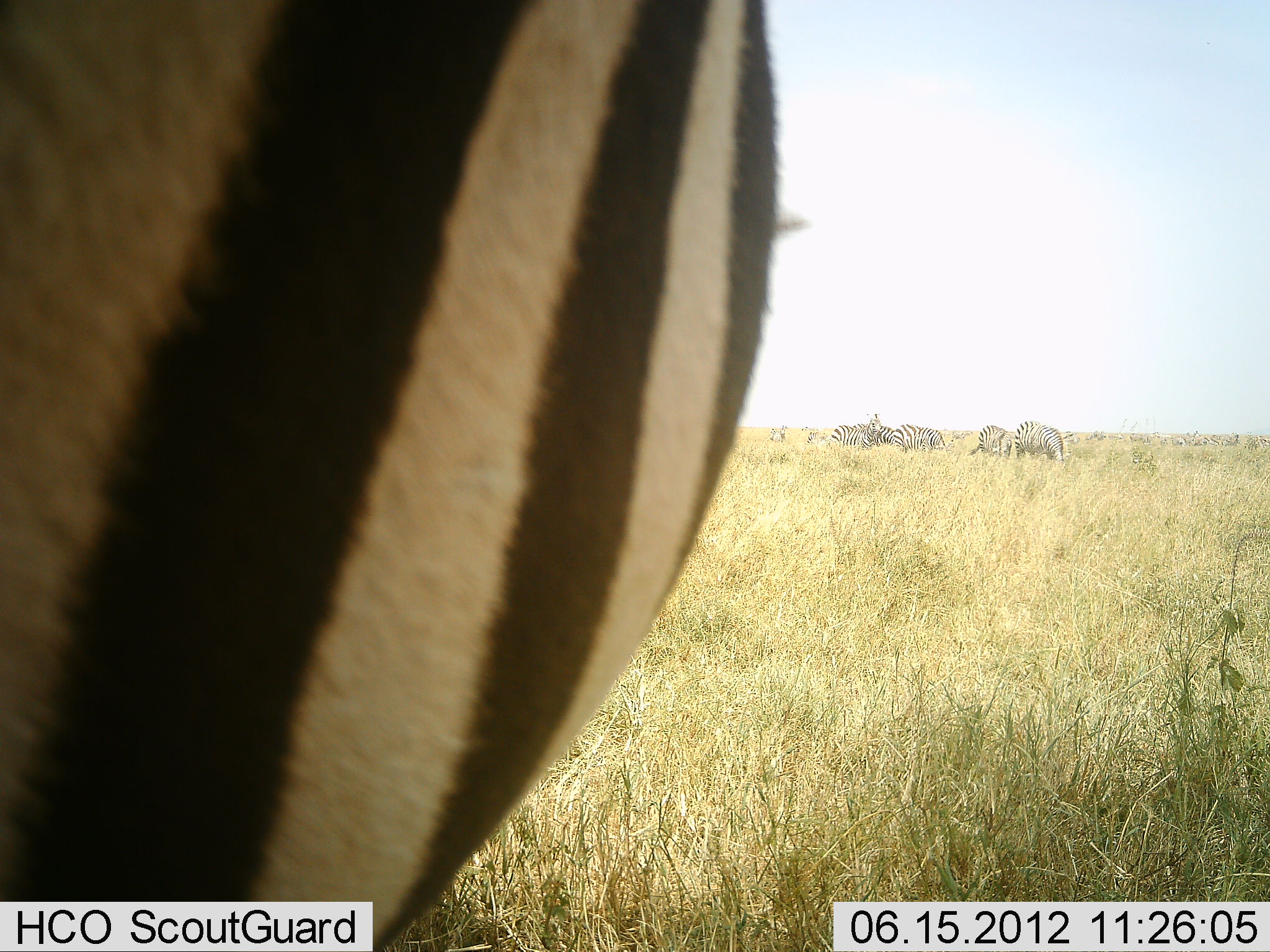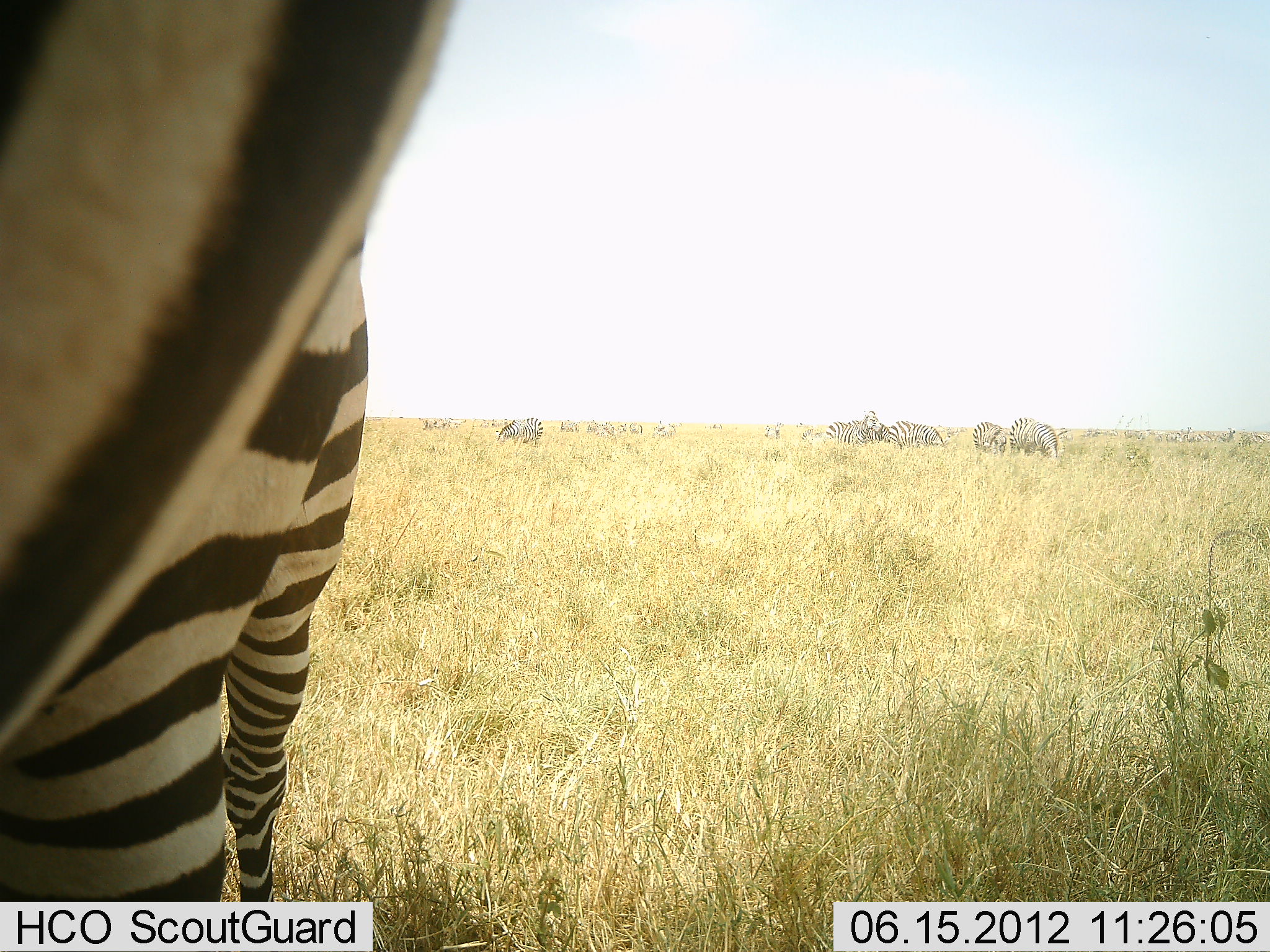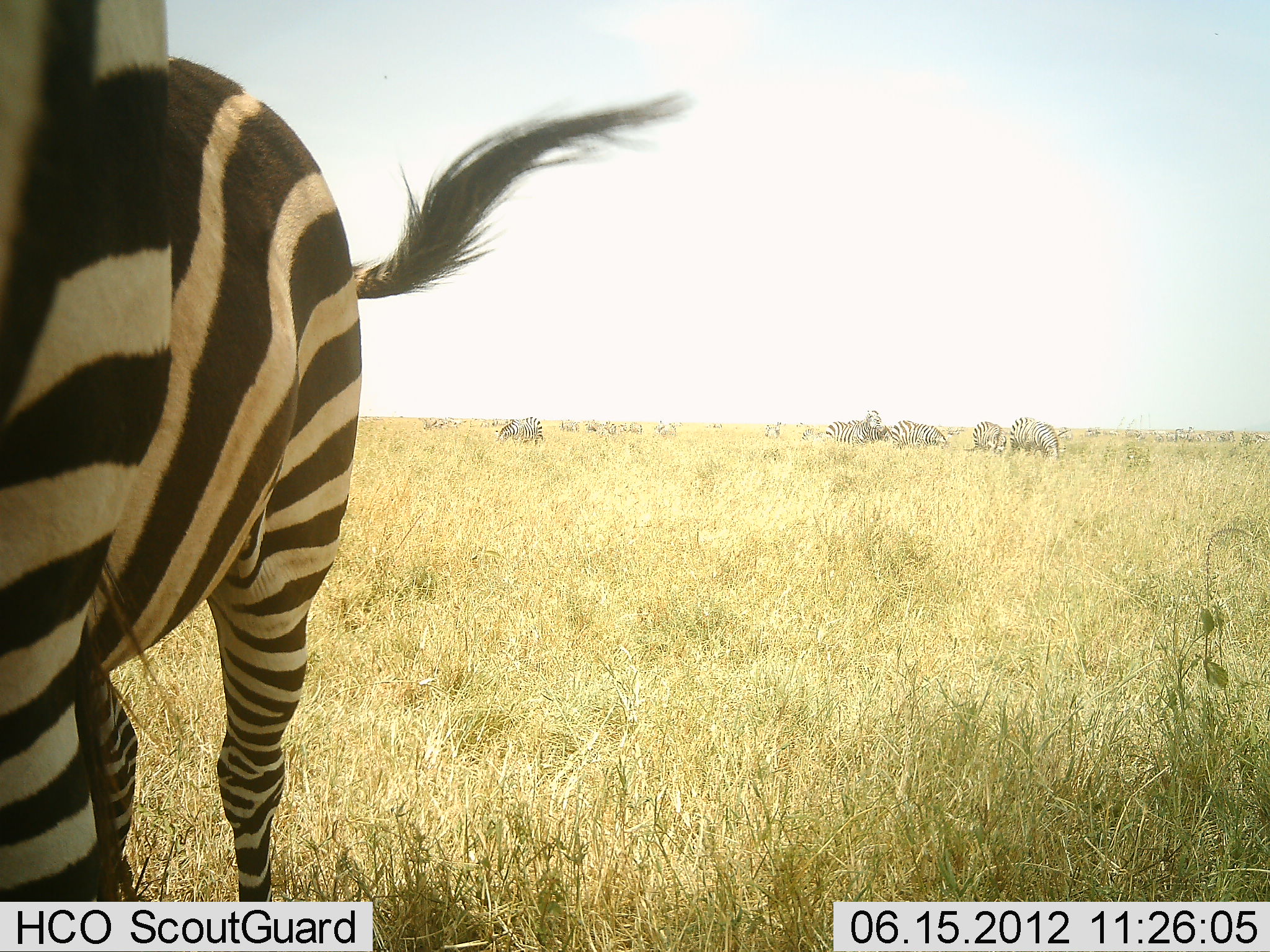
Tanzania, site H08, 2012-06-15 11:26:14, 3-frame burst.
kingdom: Animalia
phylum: Chordata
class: Mammalia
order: Perissodactyla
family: Equidae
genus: Equus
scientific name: Equus quagga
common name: plains zebra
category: zebra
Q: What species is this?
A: Zebra (plains zebra) (Equus quagga).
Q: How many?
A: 11-50.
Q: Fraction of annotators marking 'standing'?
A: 40%.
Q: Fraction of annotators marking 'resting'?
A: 10%.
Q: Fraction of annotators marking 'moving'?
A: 50%.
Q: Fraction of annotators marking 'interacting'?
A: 10%.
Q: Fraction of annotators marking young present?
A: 0%.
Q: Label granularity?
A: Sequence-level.